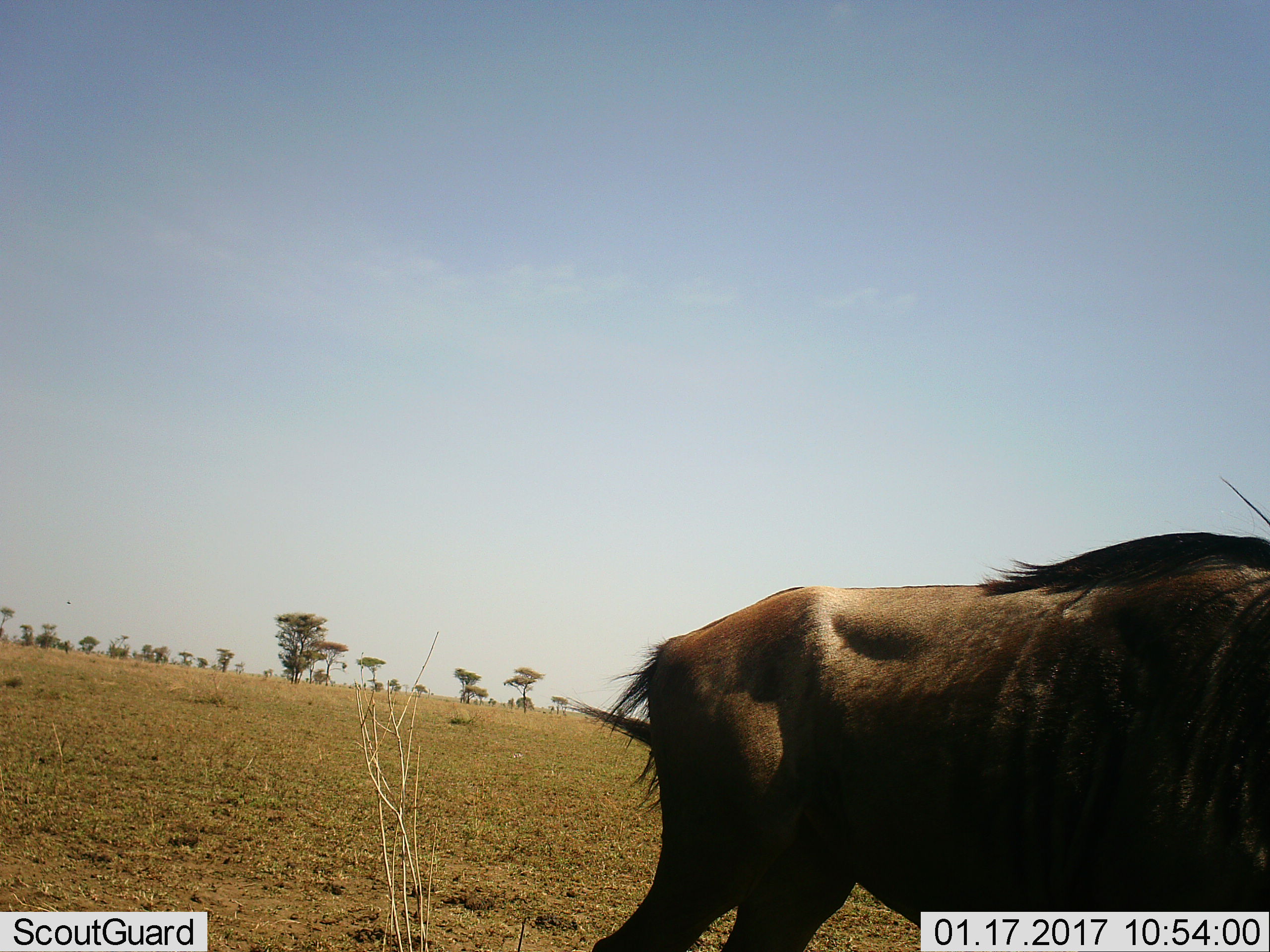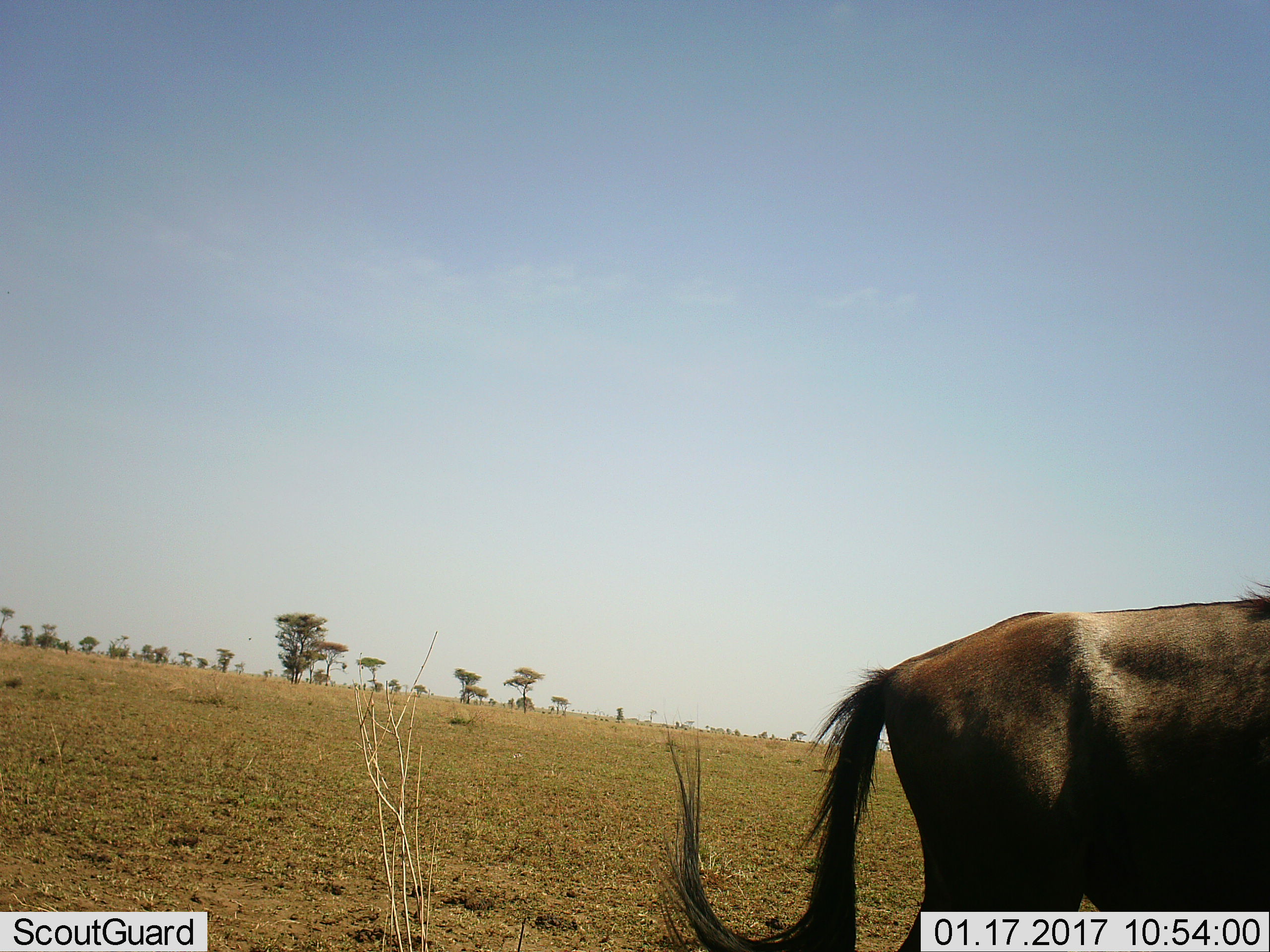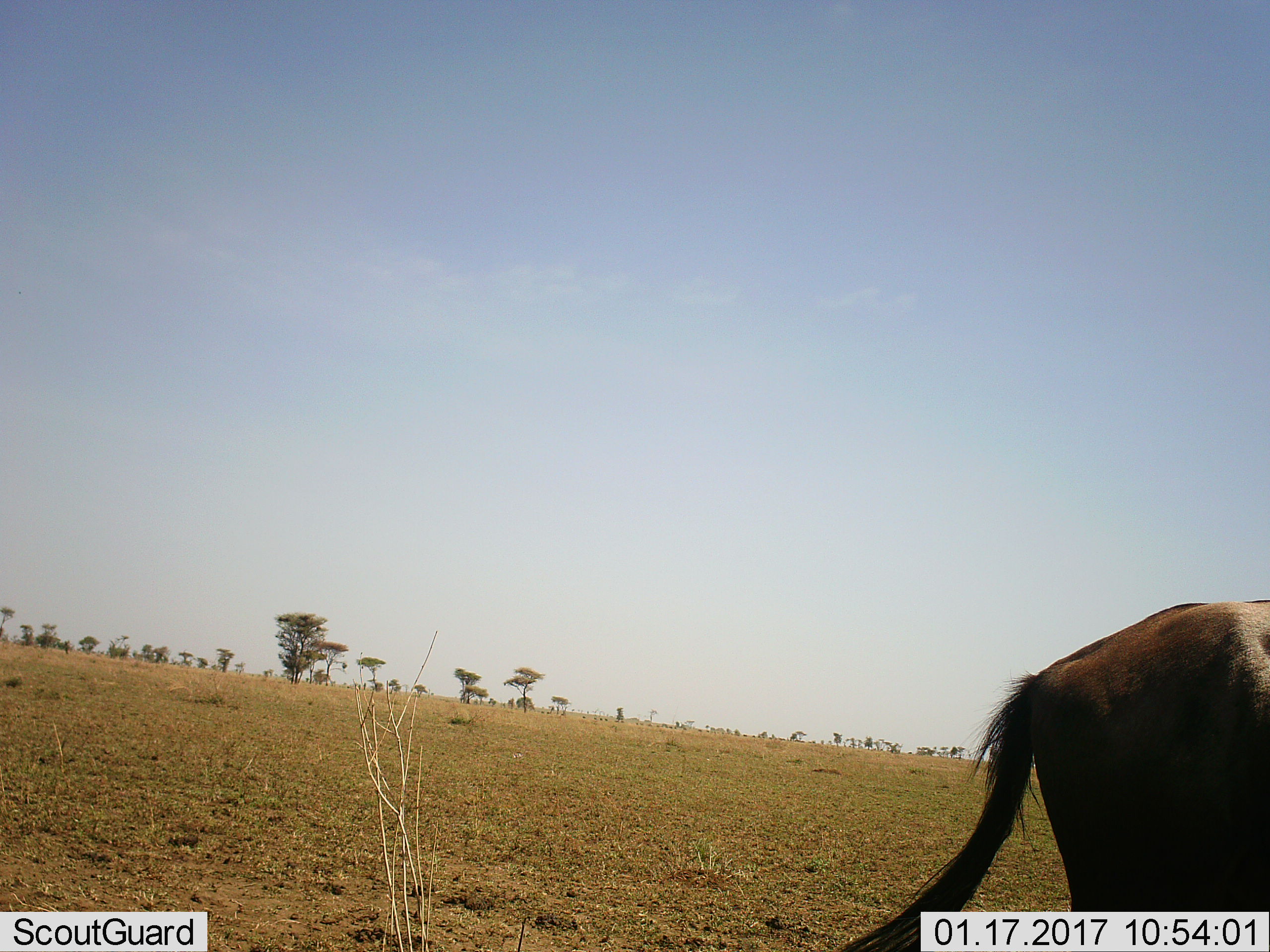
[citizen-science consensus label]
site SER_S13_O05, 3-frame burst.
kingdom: Animalia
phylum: Chordata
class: Mammalia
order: Artiodactyla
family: Bovidae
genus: Connochaetes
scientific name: Connochaetes taurinus taurinus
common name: blue wildebeest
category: wildebeestblue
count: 1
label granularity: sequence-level